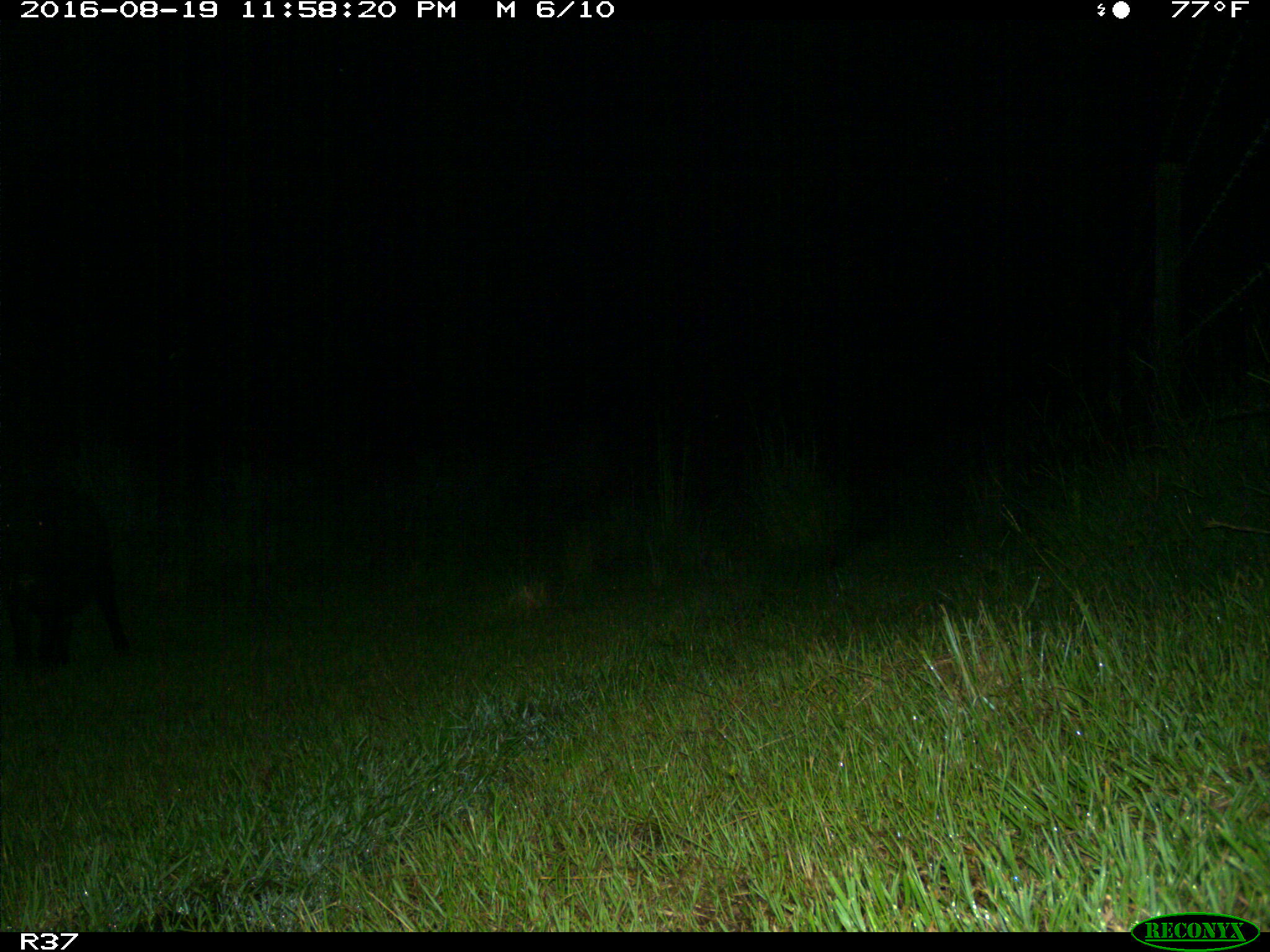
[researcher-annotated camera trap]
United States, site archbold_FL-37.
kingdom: Animalia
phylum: Chordata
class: Mammalia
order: Artiodactyla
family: Suidae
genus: Sus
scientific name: Sus scrofa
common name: wild boar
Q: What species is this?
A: Sus scrofa (wild boar).